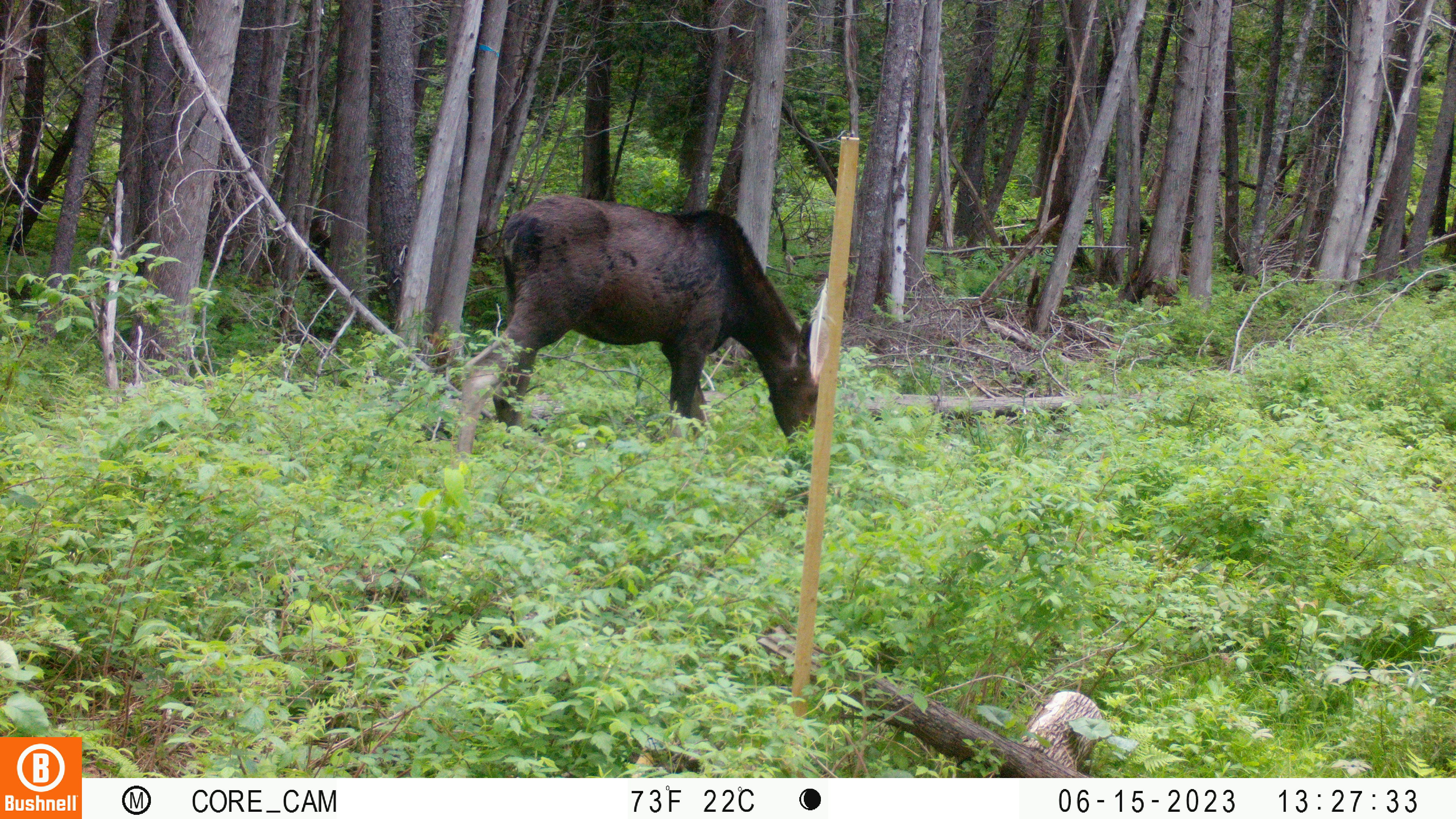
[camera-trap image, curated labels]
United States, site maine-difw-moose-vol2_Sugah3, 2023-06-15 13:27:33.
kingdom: Animalia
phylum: Chordata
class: Mammalia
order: Artiodactyla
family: Cervidae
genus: Alces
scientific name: Alces alces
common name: moose